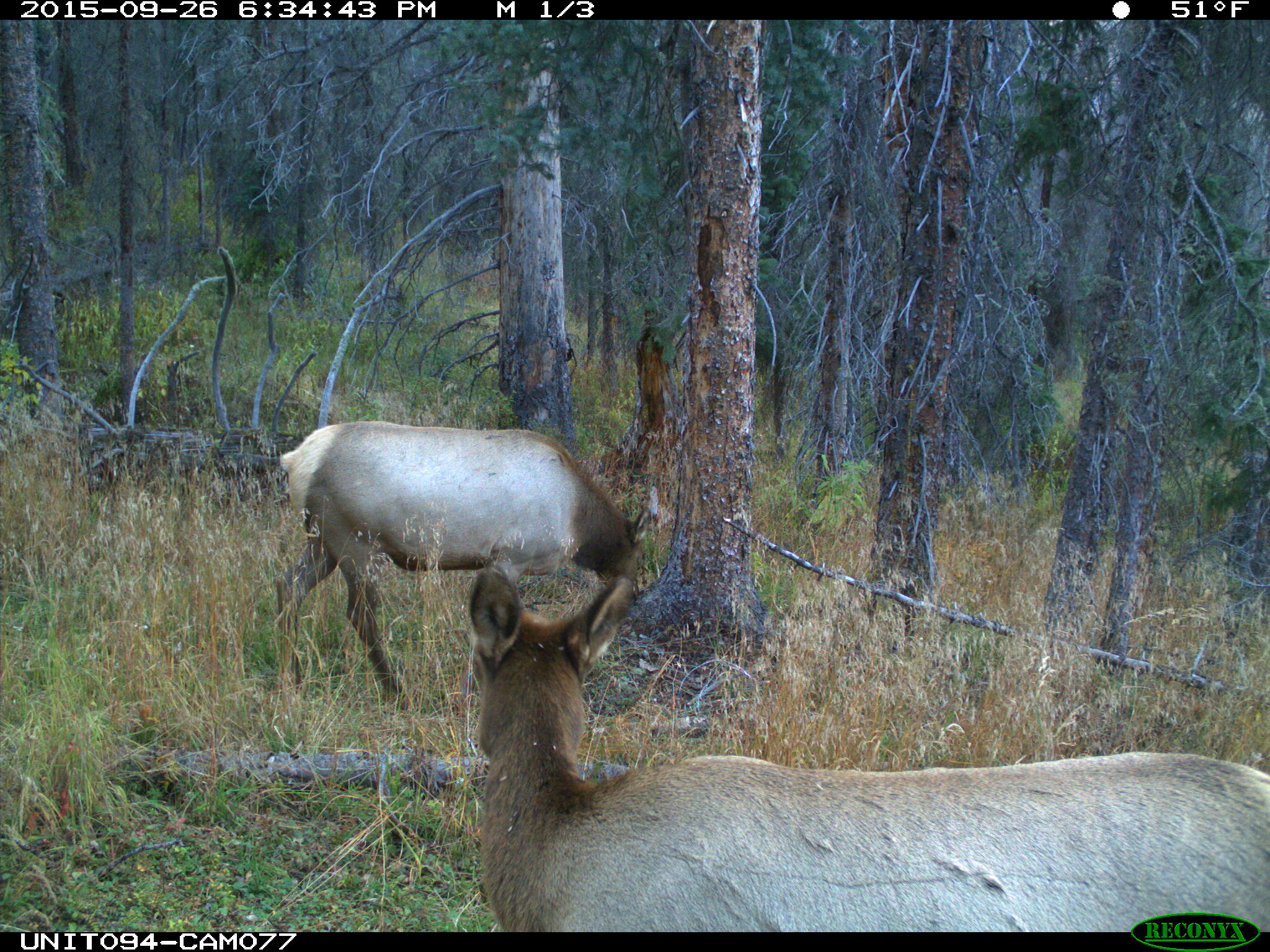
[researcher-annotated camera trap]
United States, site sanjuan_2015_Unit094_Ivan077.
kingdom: Animalia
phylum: Chordata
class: Mammalia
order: Artiodactyla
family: Cervidae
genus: Cervus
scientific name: Cervus elaphus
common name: red deer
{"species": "Cervus elaphus (red deer)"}